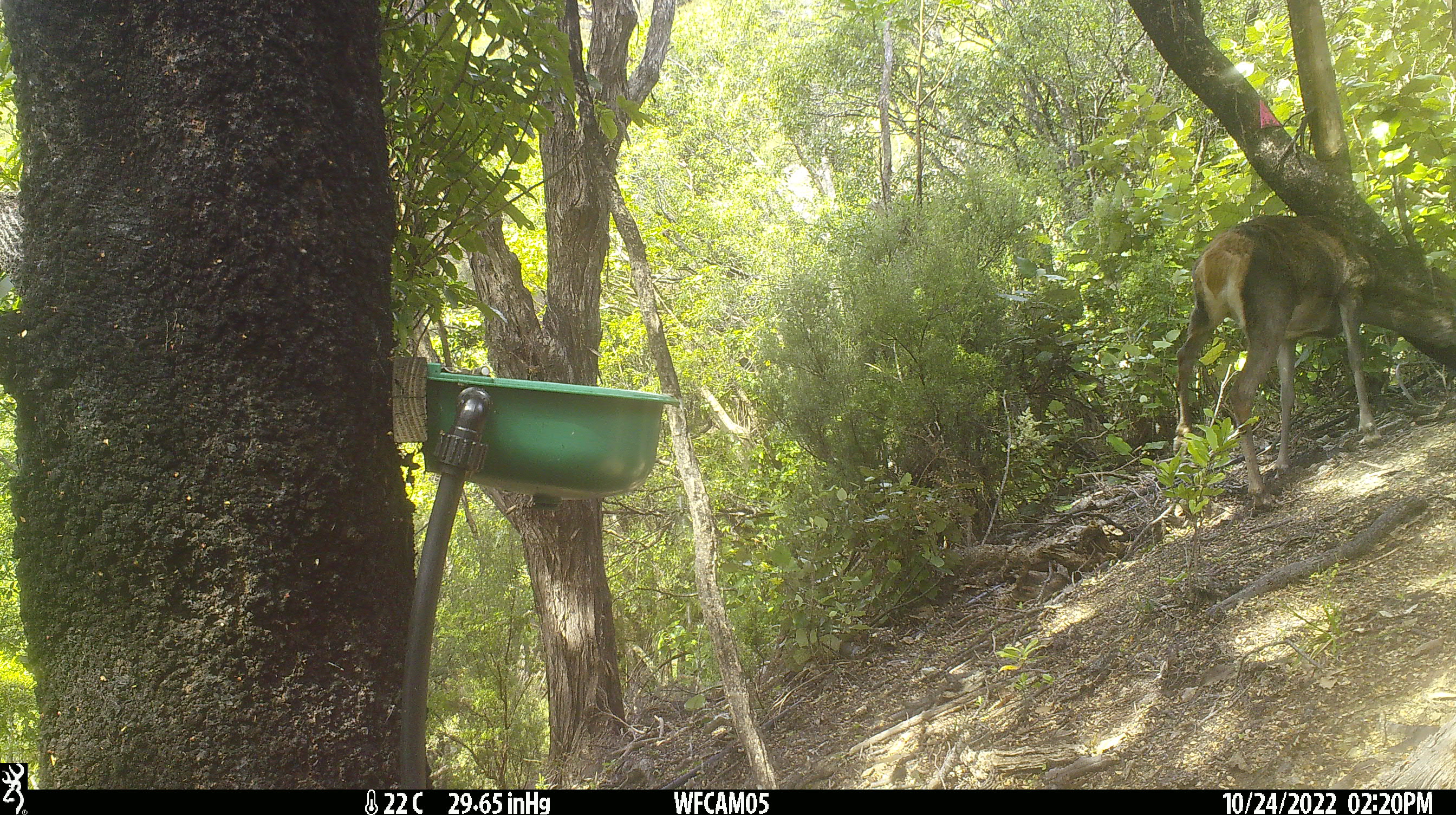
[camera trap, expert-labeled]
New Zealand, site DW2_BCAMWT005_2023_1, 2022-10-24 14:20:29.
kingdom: Animalia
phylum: Chordata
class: Mammalia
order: Artiodactyla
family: Cervidae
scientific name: Cervidae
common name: deer